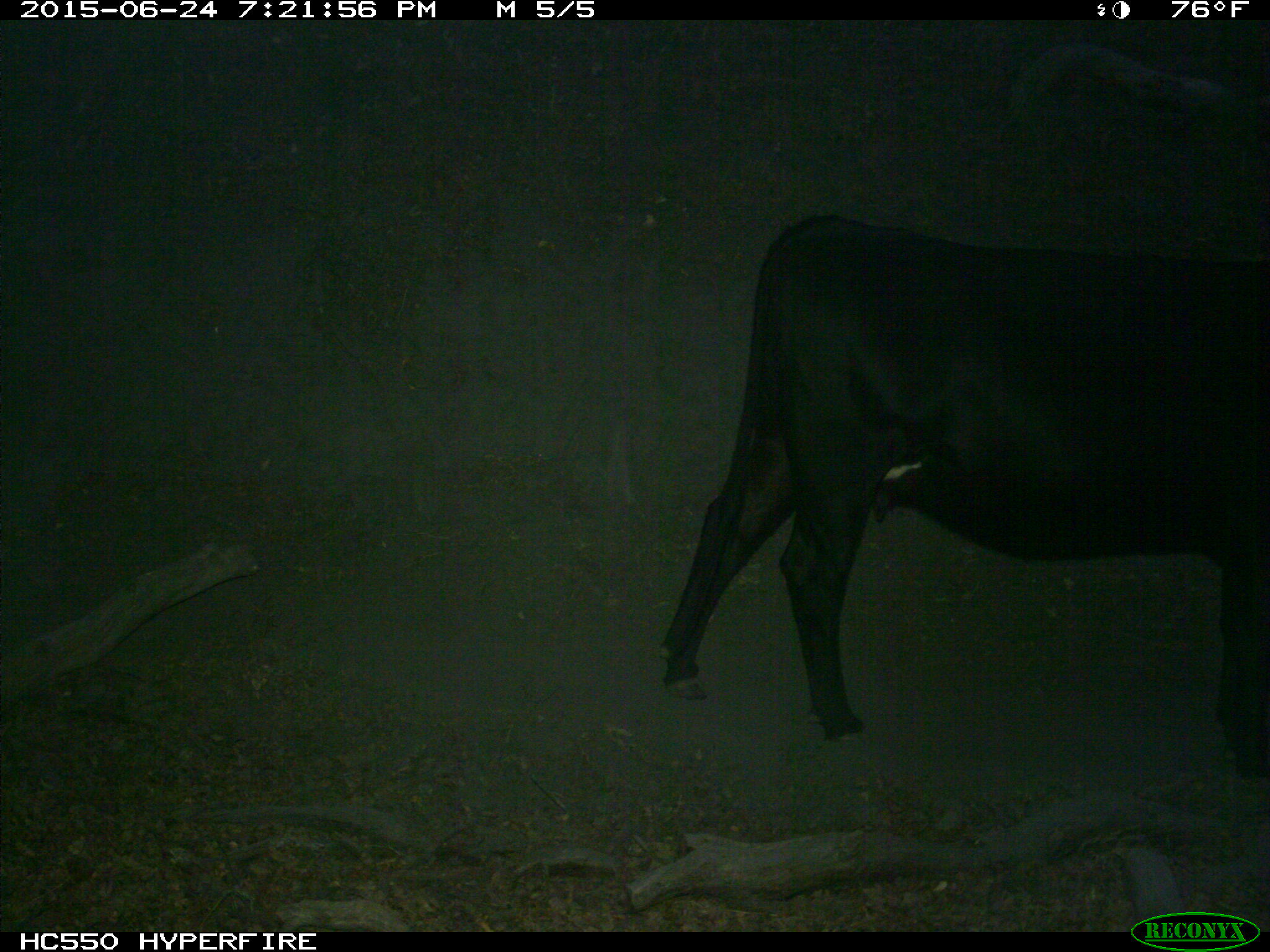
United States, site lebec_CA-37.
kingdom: Animalia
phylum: Chordata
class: Mammalia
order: Artiodactyla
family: Bovidae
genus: Bos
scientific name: Bos taurus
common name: domestic cow